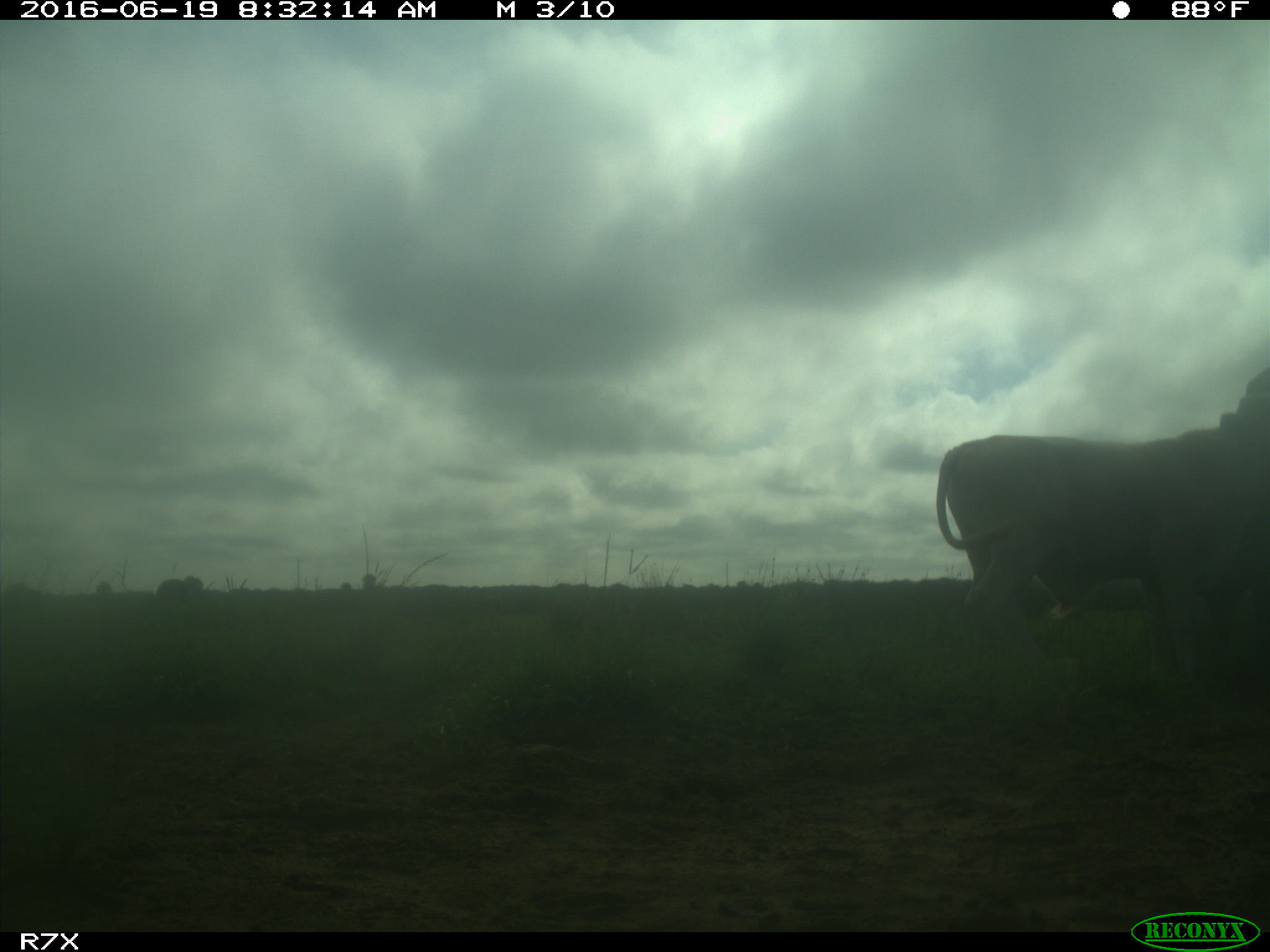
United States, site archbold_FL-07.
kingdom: Animalia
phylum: Chordata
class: Mammalia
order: Artiodactyla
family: Bovidae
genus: Bos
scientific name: Bos taurus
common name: domestic cow